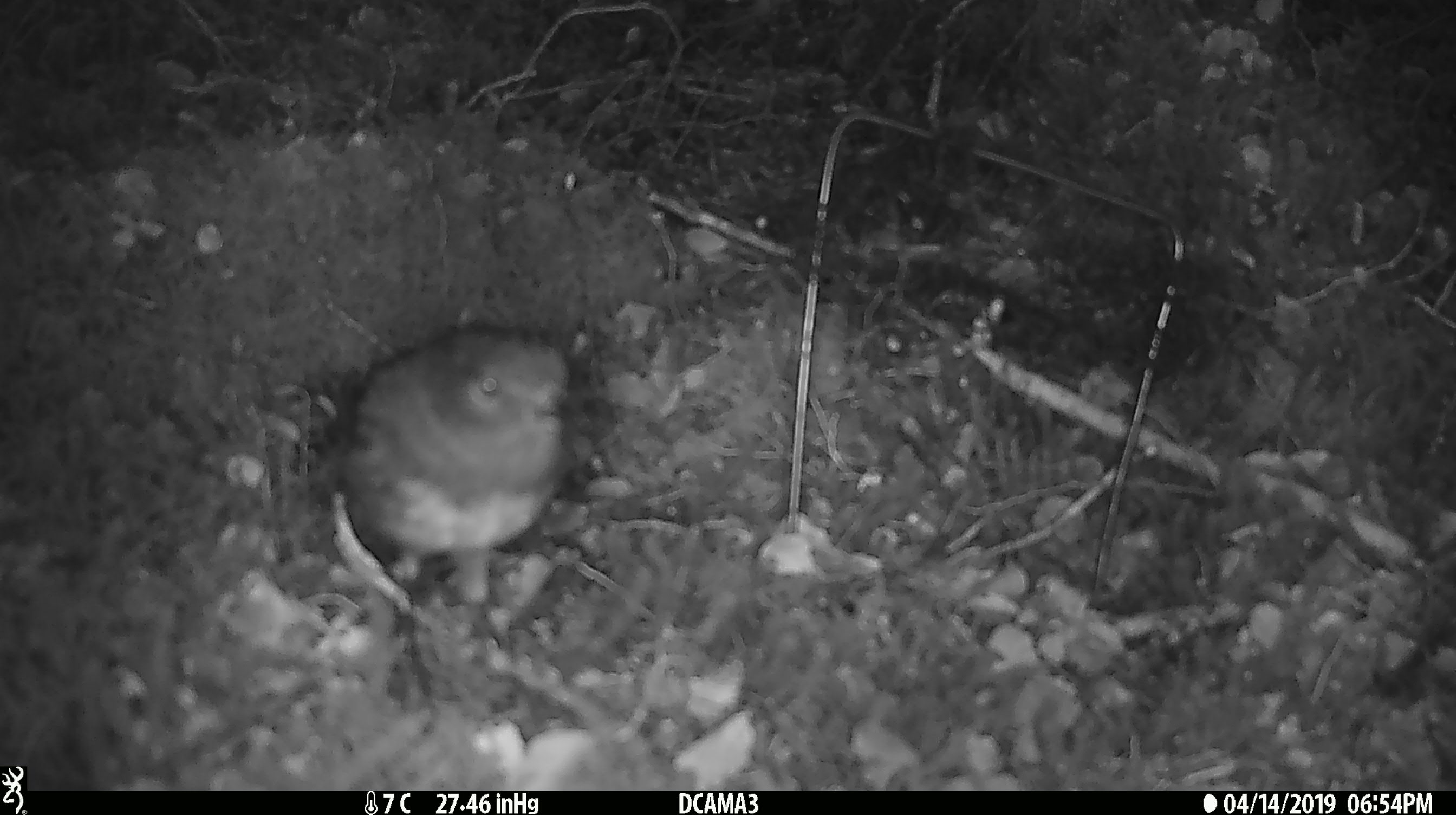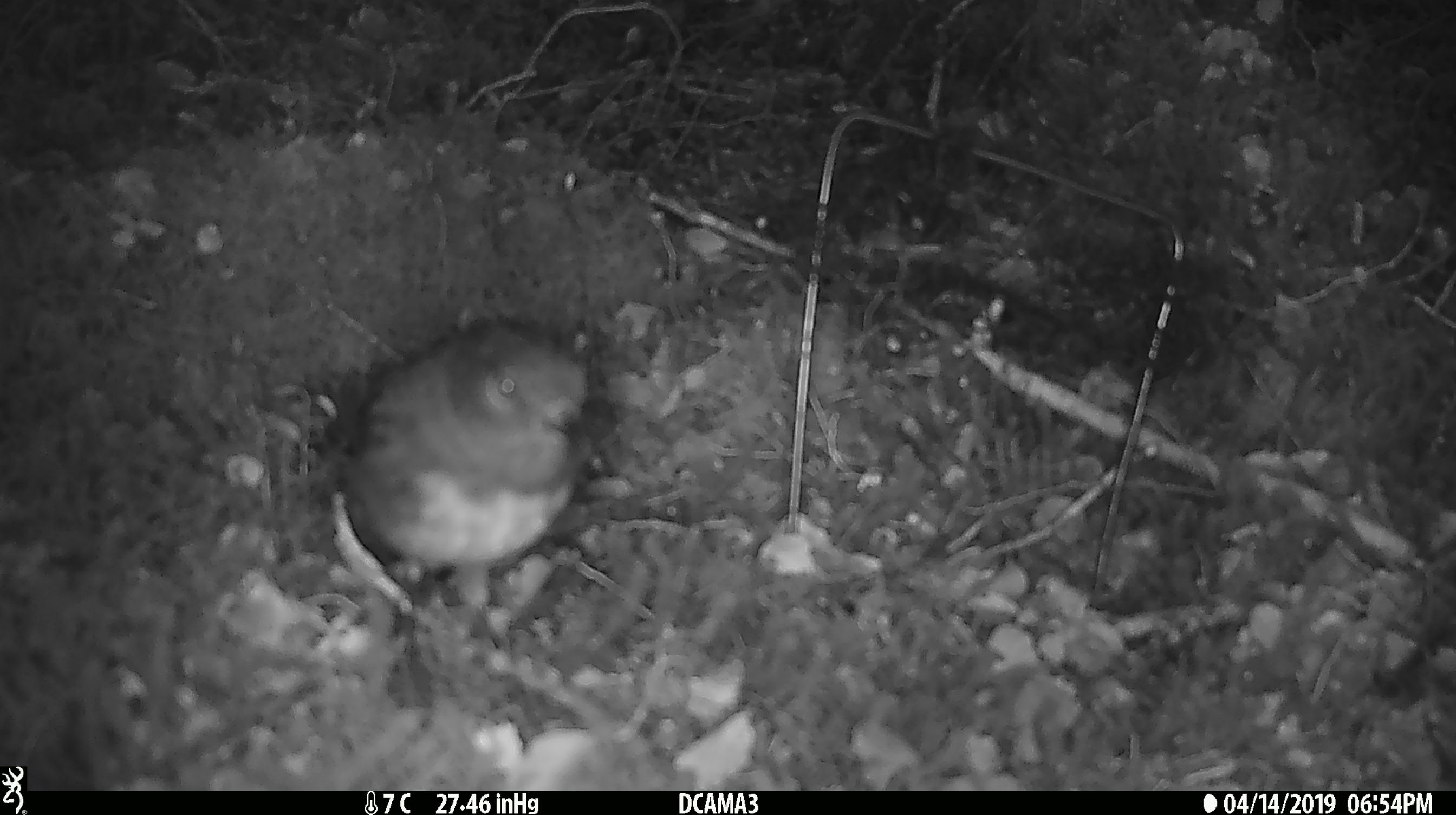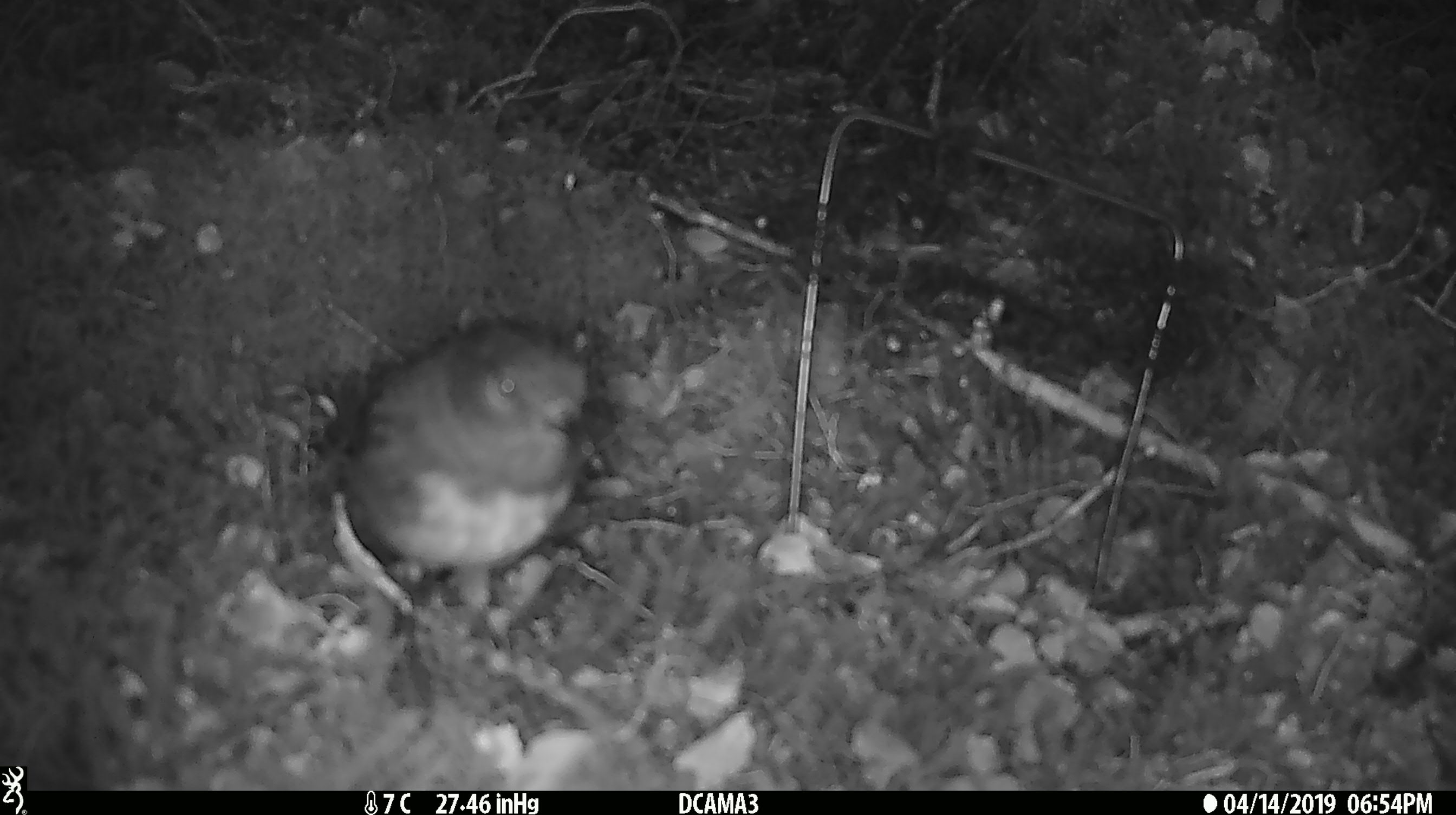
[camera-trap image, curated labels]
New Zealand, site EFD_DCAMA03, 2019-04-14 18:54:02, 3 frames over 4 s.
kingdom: Animalia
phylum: Chordata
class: Aves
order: Passeriformes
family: Petroicidae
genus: Petroica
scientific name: Petroica australis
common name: new zealand robin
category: robin